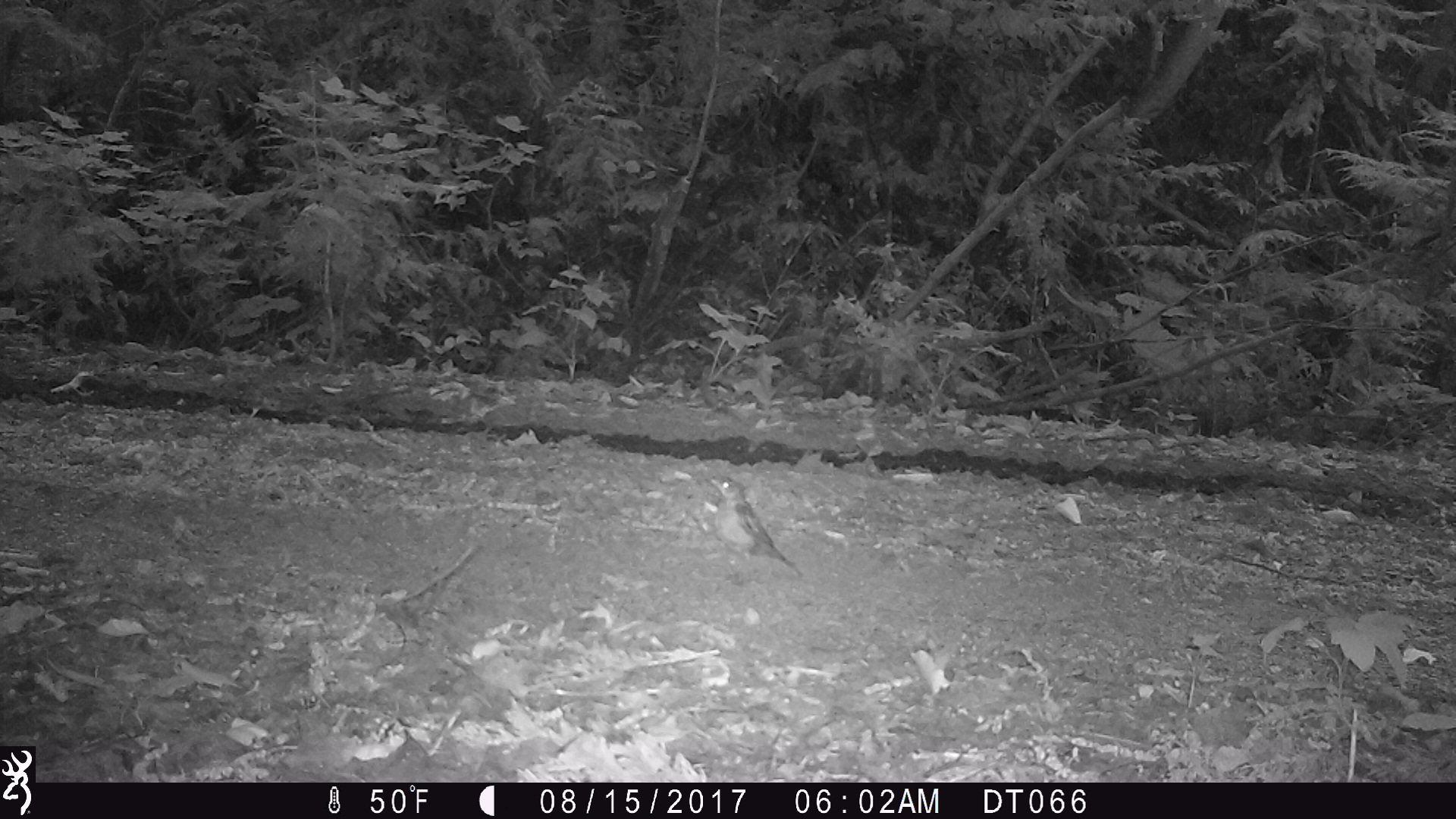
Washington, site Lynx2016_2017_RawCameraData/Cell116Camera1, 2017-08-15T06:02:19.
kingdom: Animalia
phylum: Chordata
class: Aves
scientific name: Aves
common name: birds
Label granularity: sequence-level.